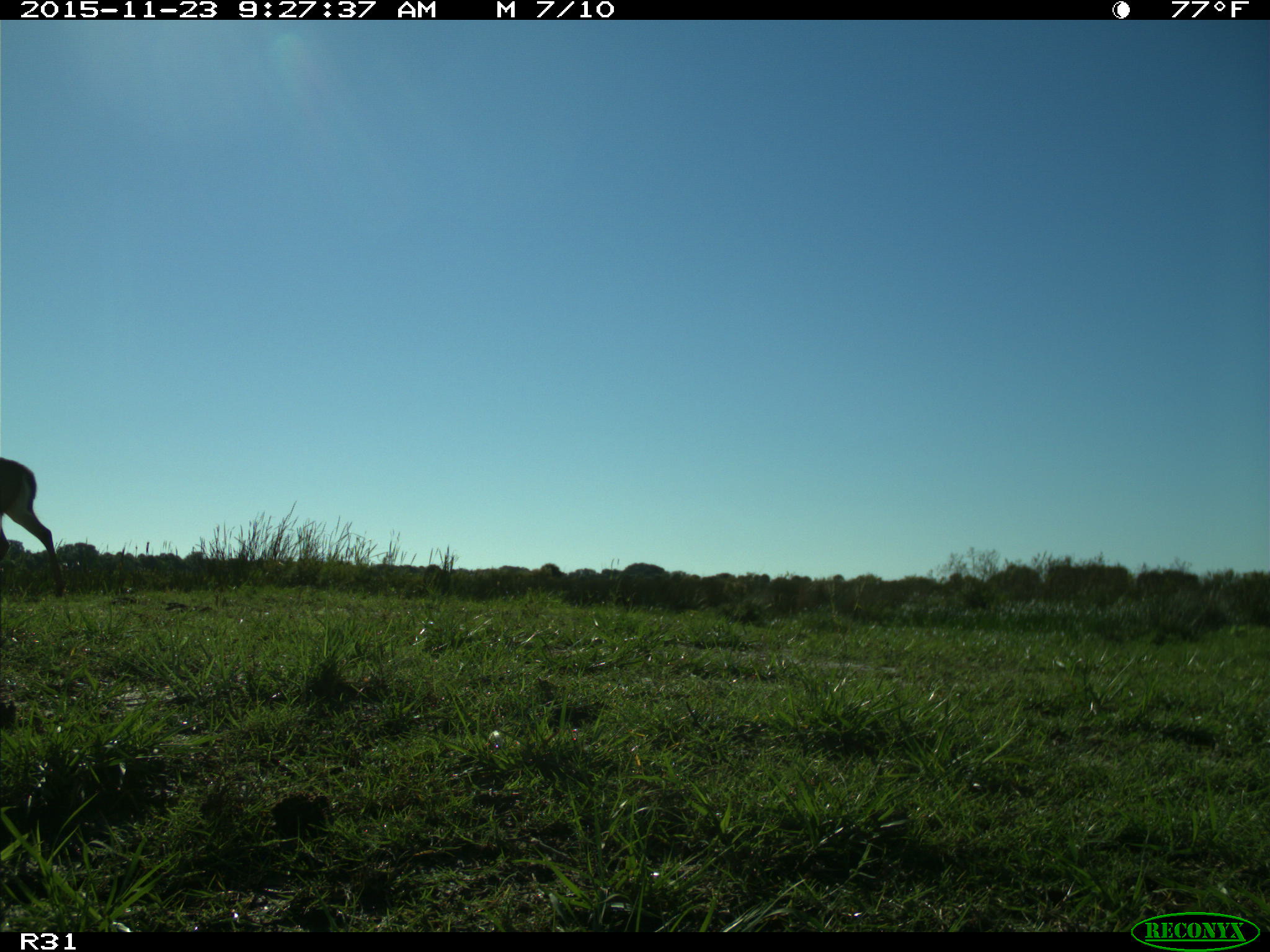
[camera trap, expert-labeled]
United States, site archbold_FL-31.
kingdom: Animalia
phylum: Chordata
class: Mammalia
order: Artiodactyla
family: Cervidae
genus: Odocoileus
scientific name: Odocoileus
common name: deer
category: unidentified deer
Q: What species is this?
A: Unidentified deer (deer) (Odocoileus).